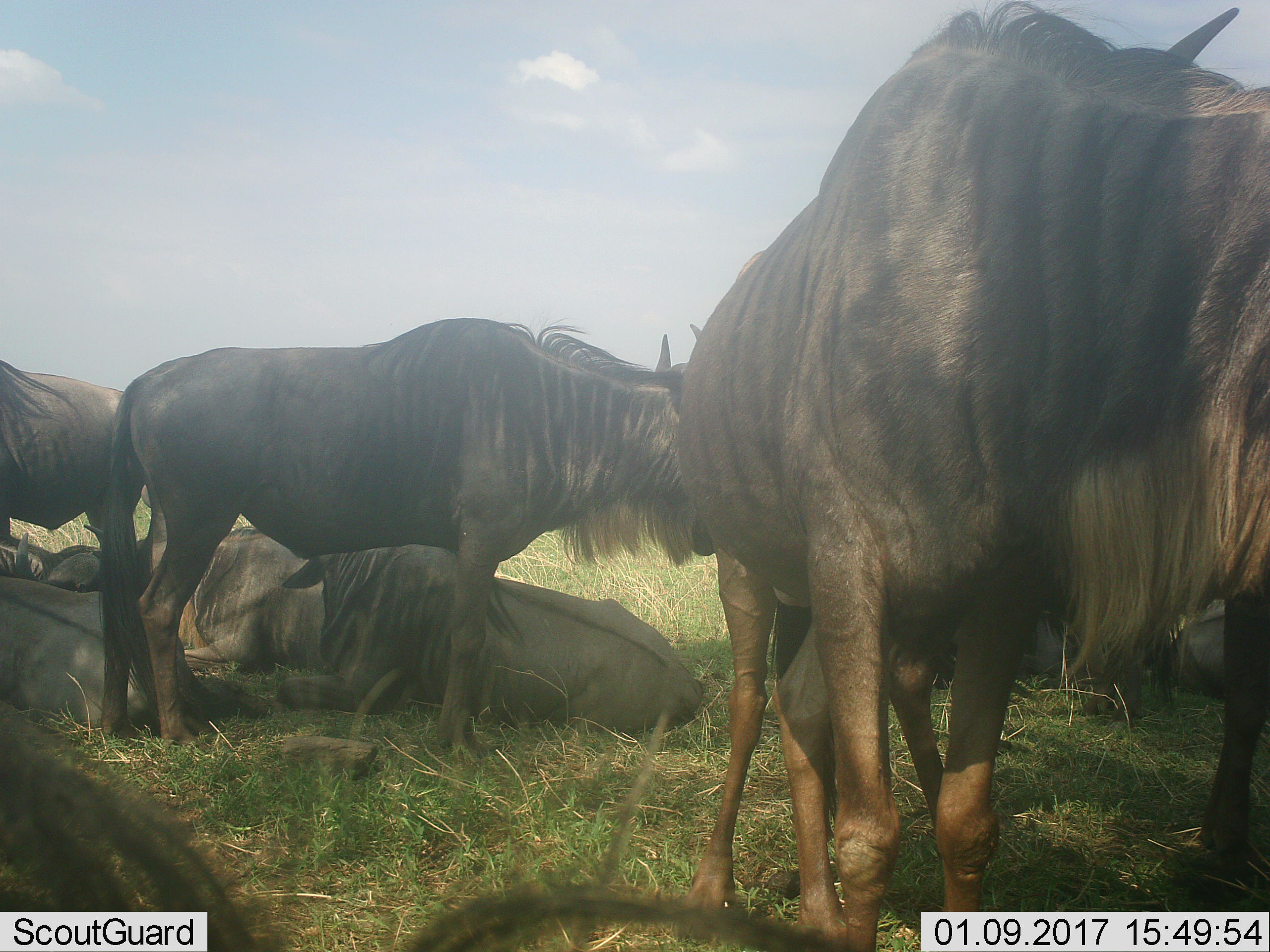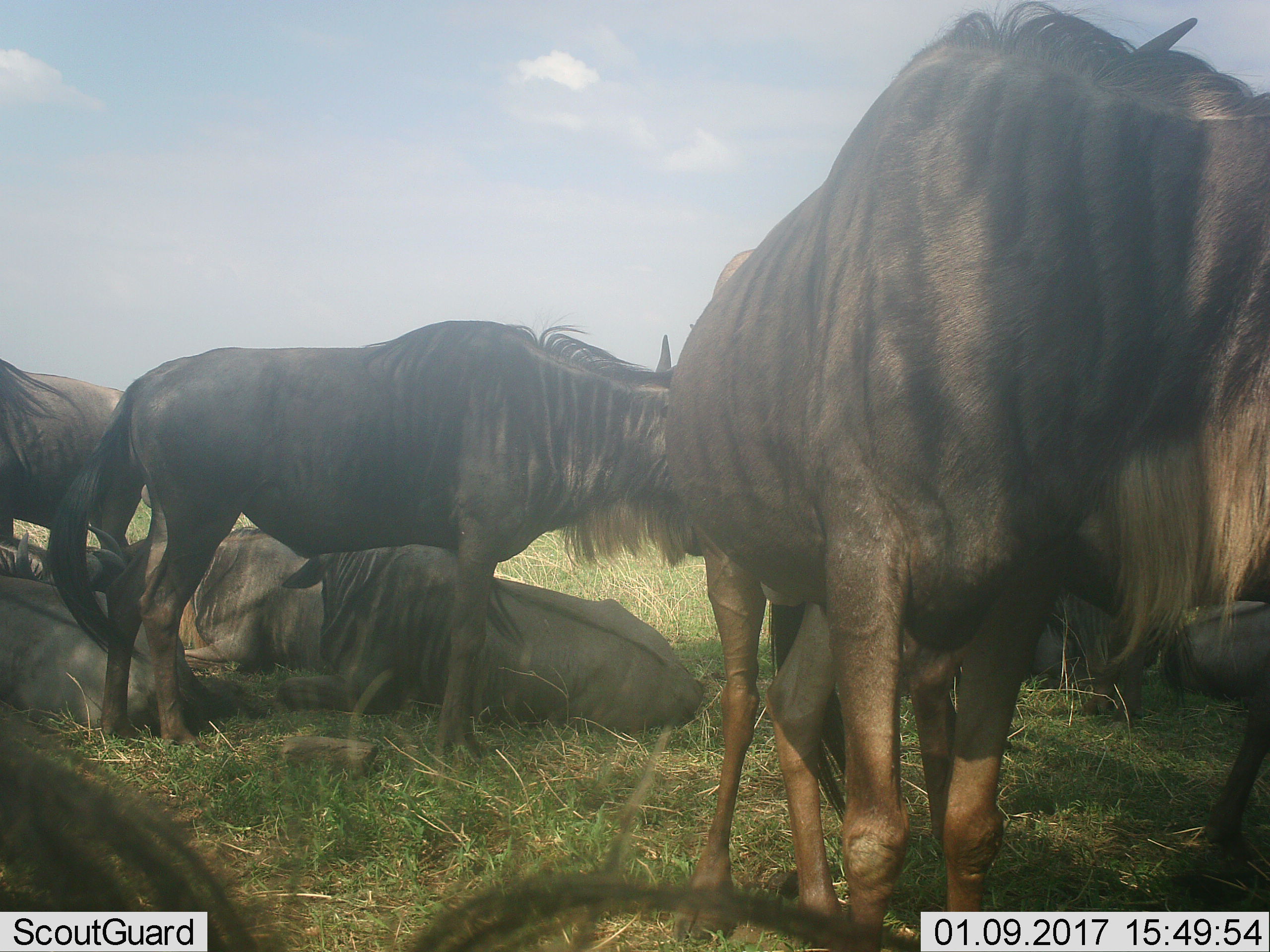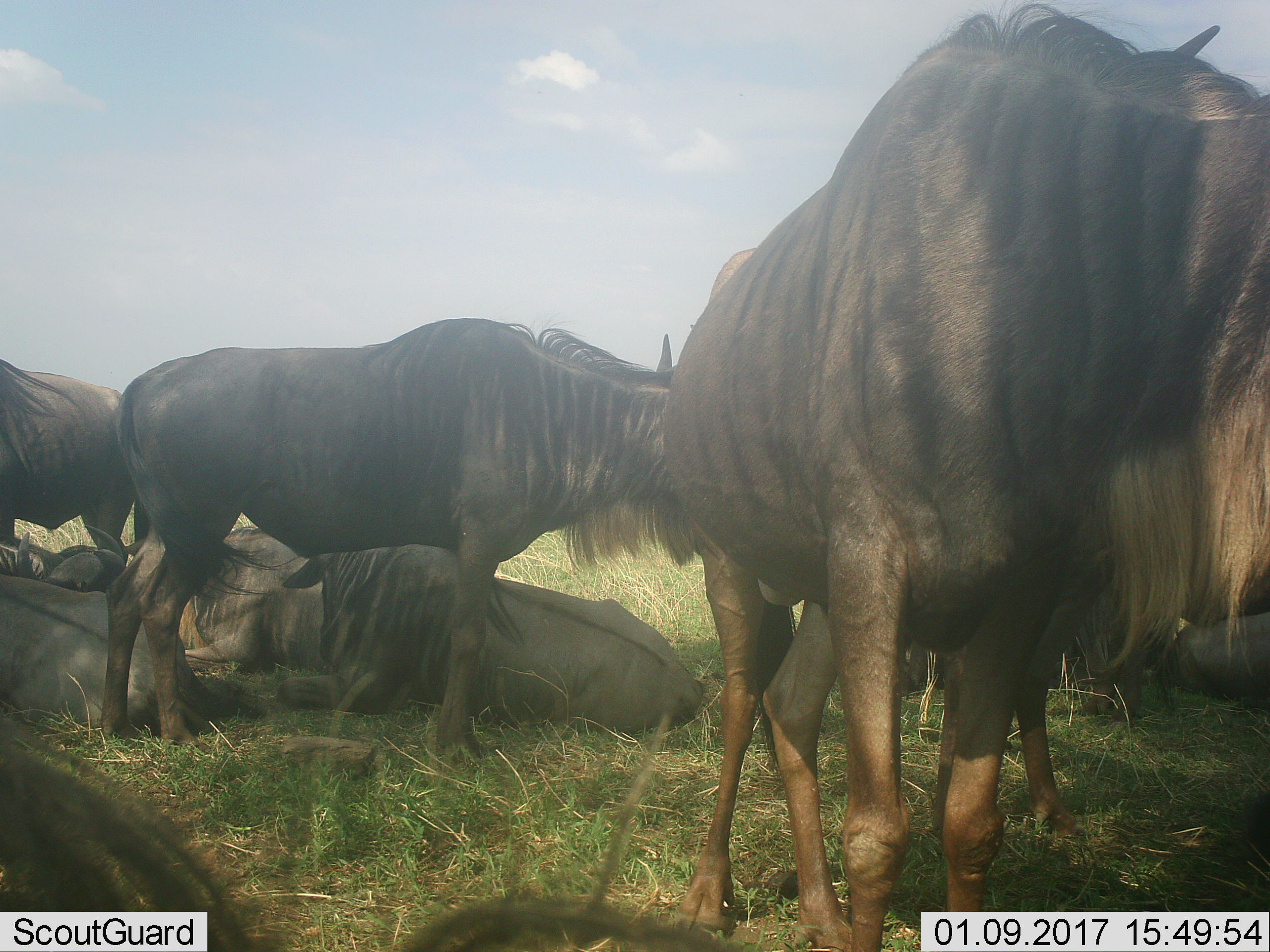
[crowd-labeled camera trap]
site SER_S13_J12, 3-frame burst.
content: unidentified animal